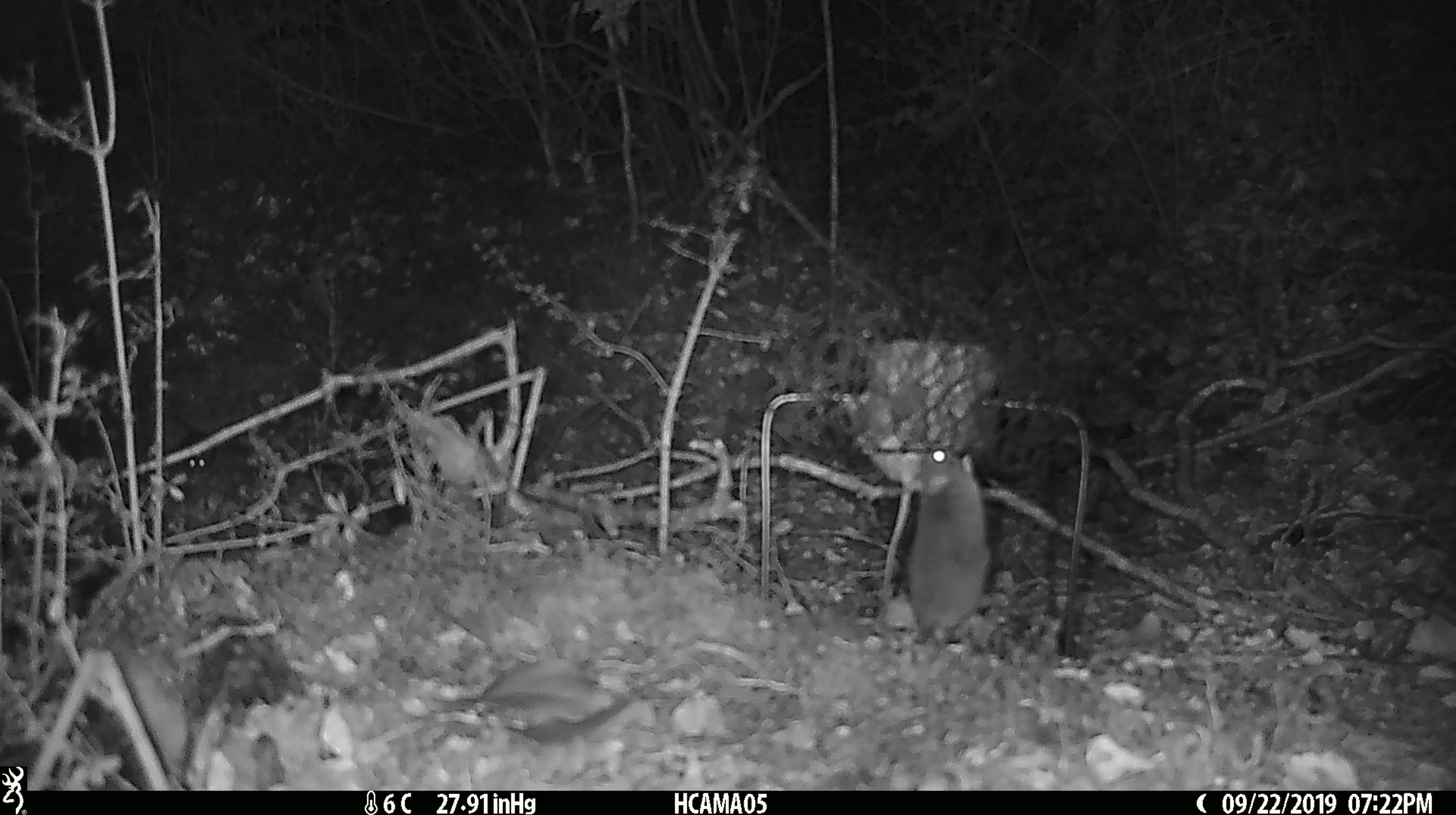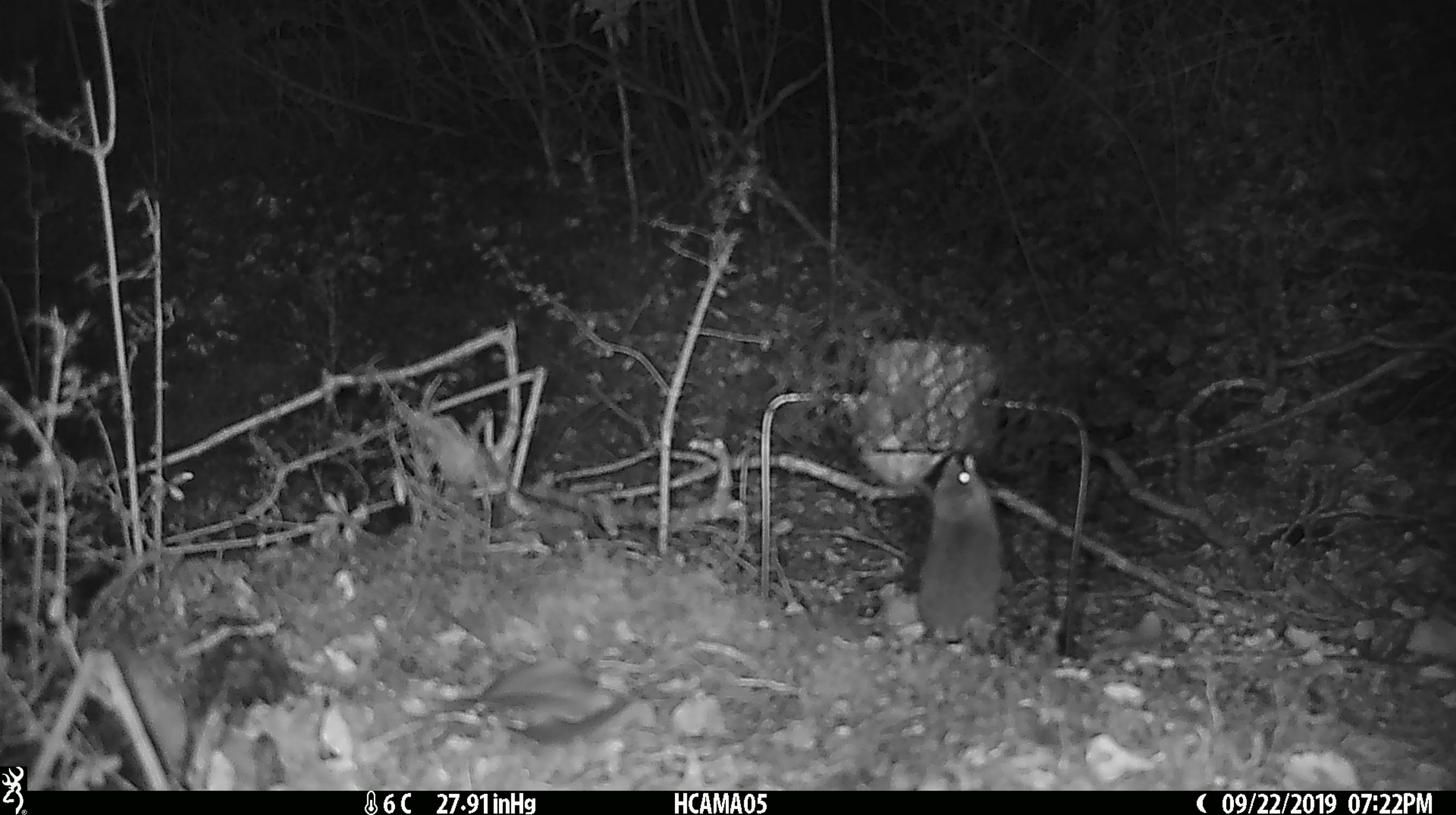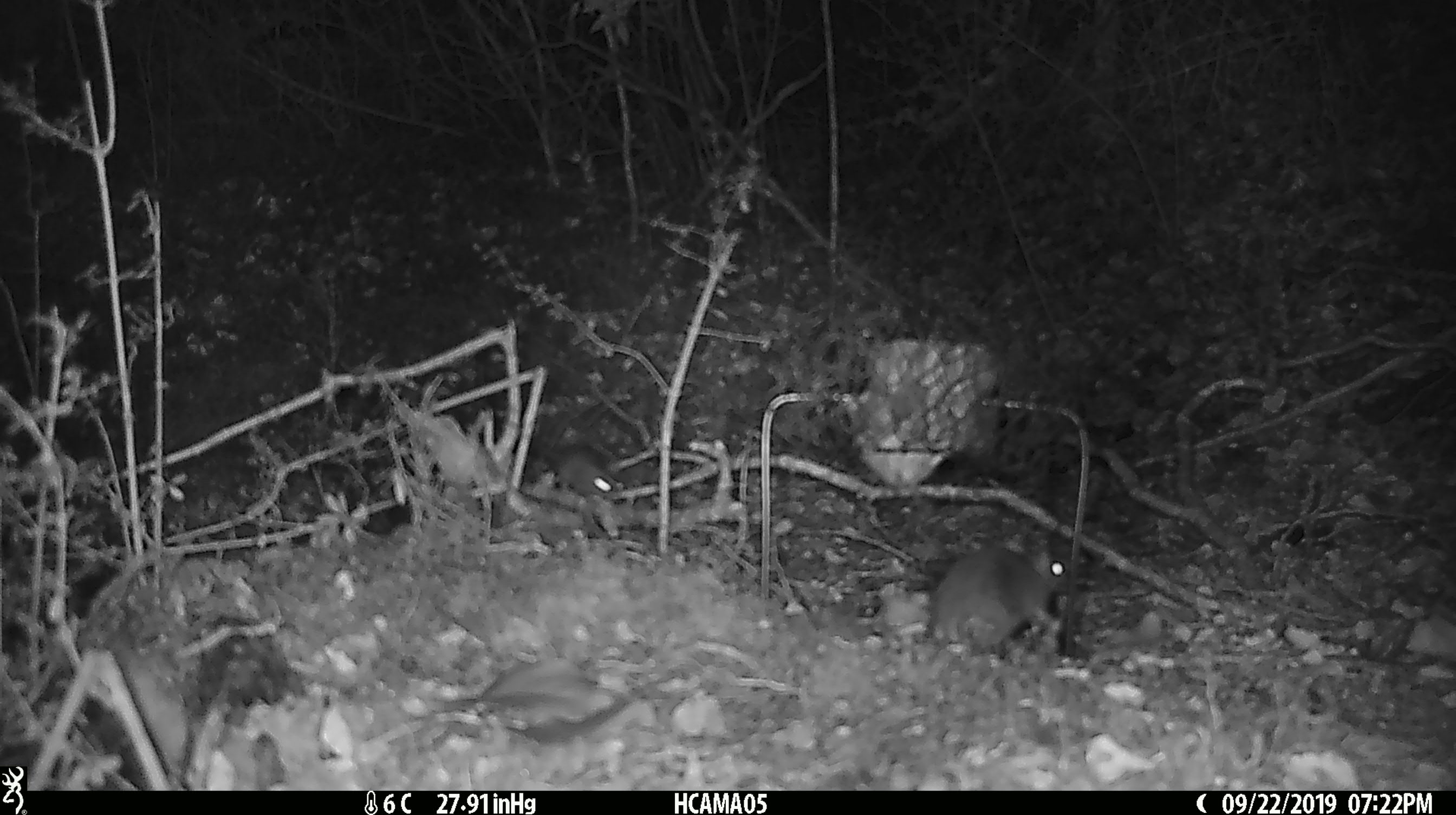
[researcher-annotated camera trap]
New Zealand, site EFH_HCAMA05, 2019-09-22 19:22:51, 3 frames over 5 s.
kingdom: Animalia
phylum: Chordata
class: Mammalia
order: Rodentia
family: Muridae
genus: Mus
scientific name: Mus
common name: mouse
Mouse (Mus).